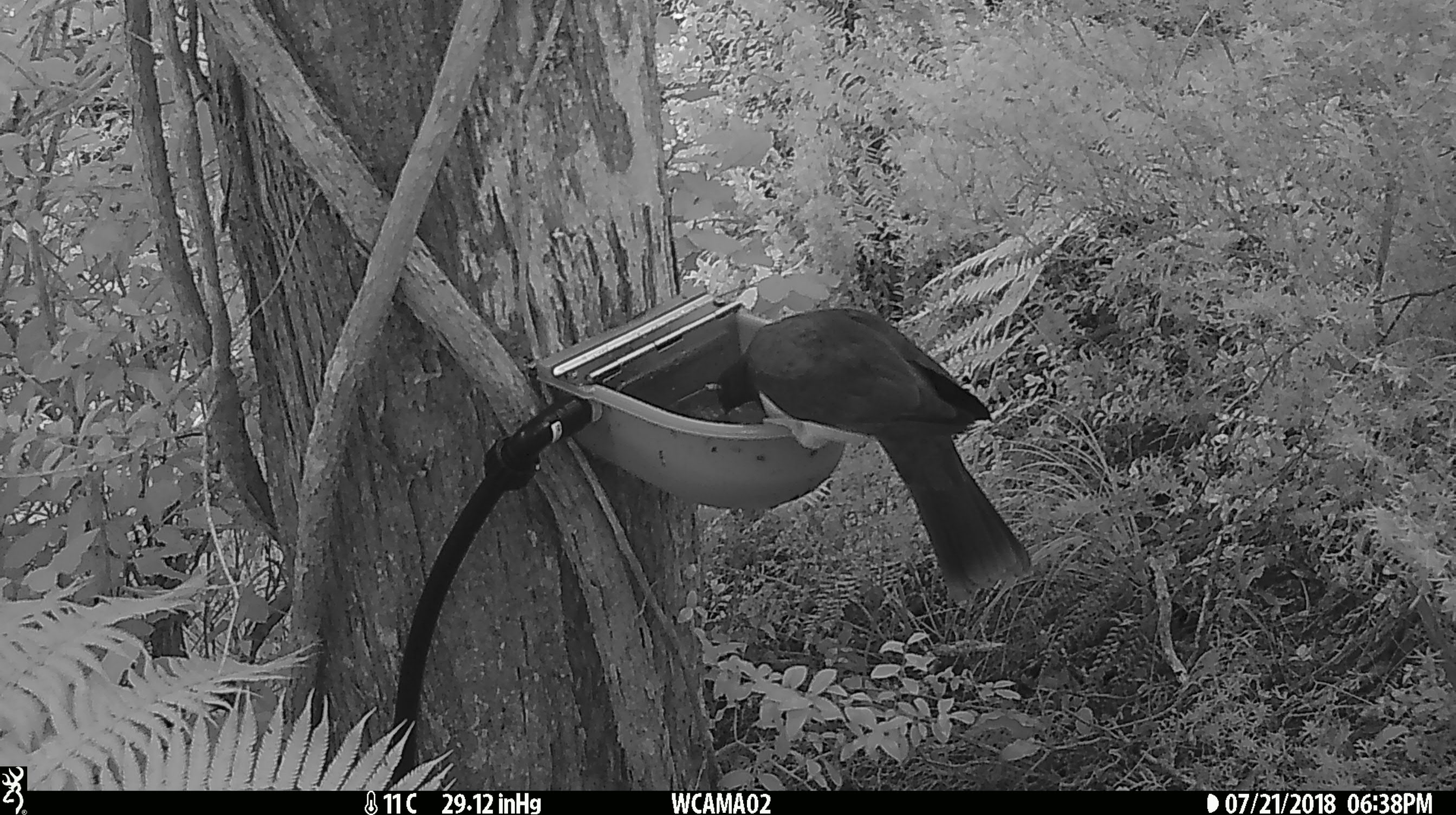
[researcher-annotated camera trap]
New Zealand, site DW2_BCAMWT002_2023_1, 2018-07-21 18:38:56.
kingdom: Animalia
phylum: Chordata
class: Aves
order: Columbiformes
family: Columbidae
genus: Hemiphaga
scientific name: Hemiphaga novaeseelandiae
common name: new zealand pigeon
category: kereru